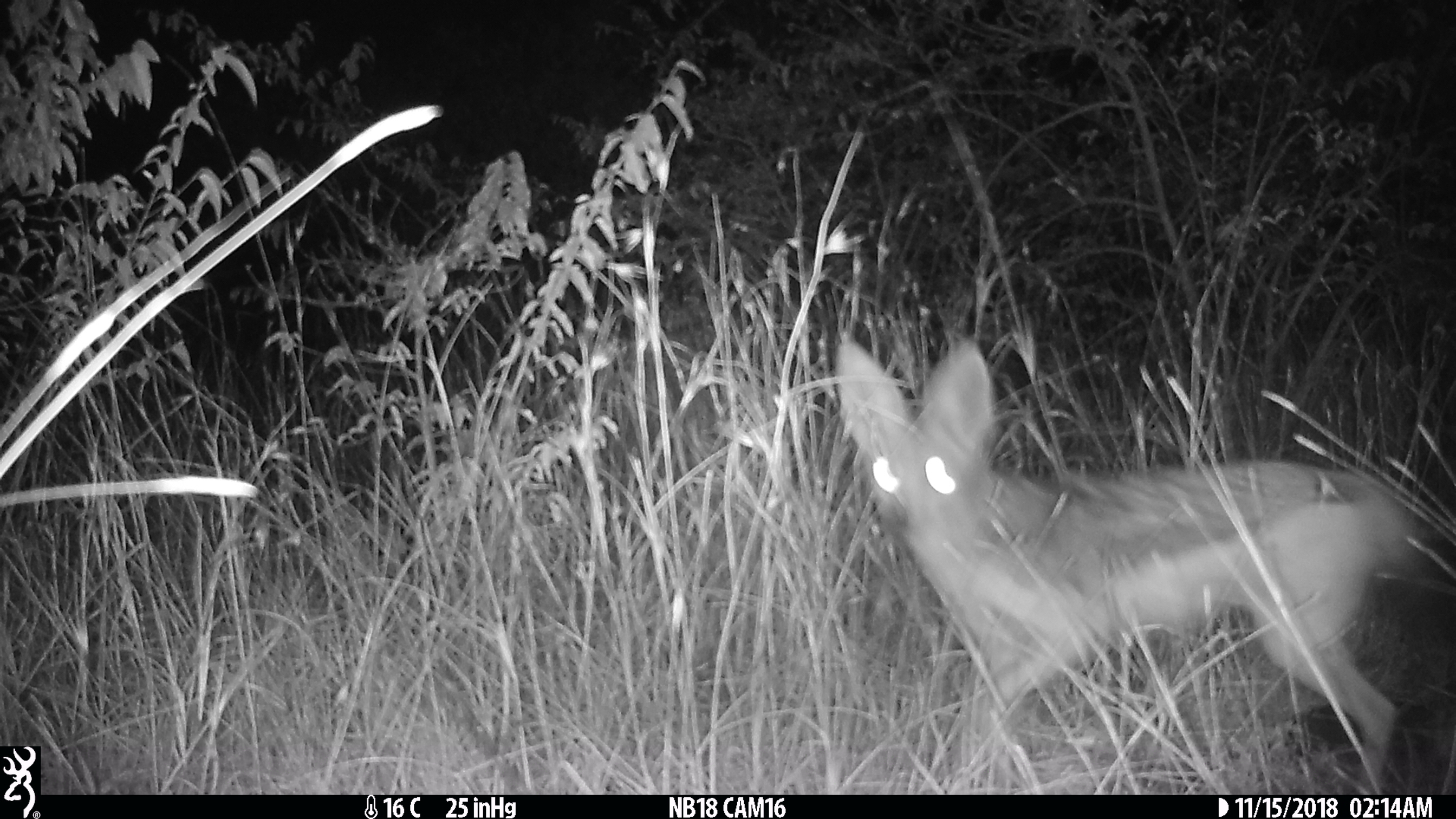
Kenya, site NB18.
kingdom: Animalia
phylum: Chordata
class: Mammalia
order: Carnivora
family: Canidae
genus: Lupulella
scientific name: Lupulella mesomelas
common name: black-backed jackal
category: jackal